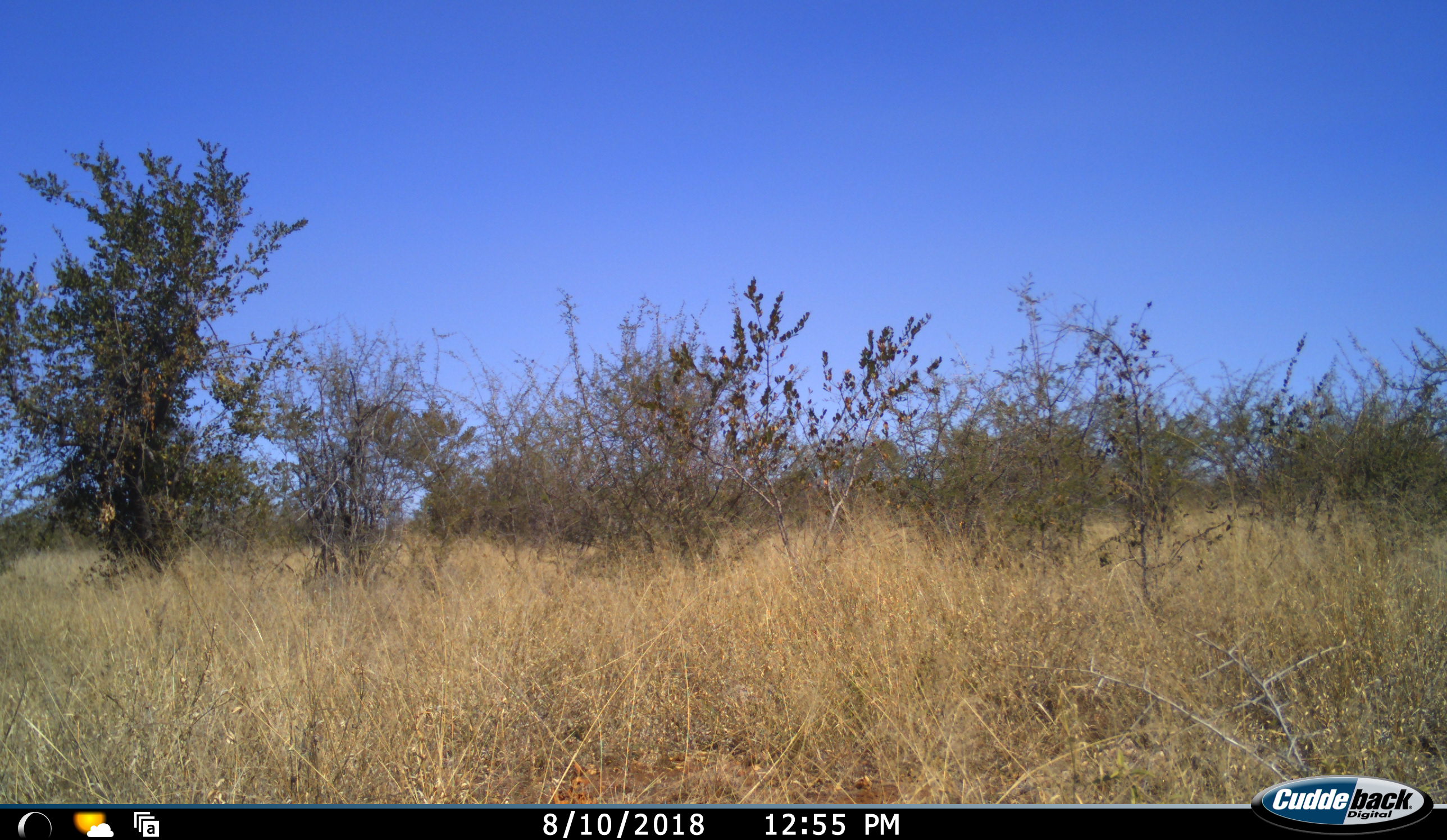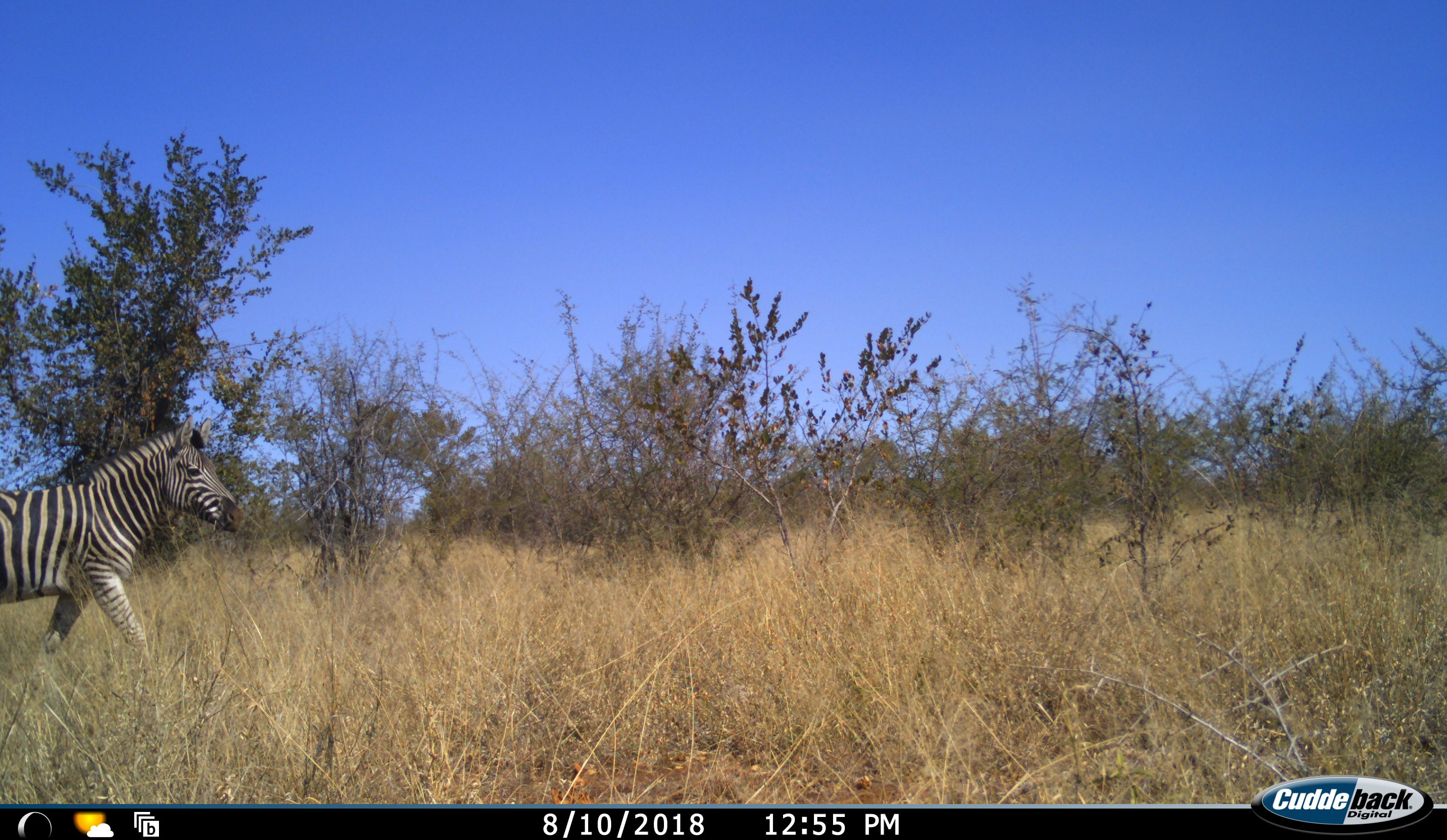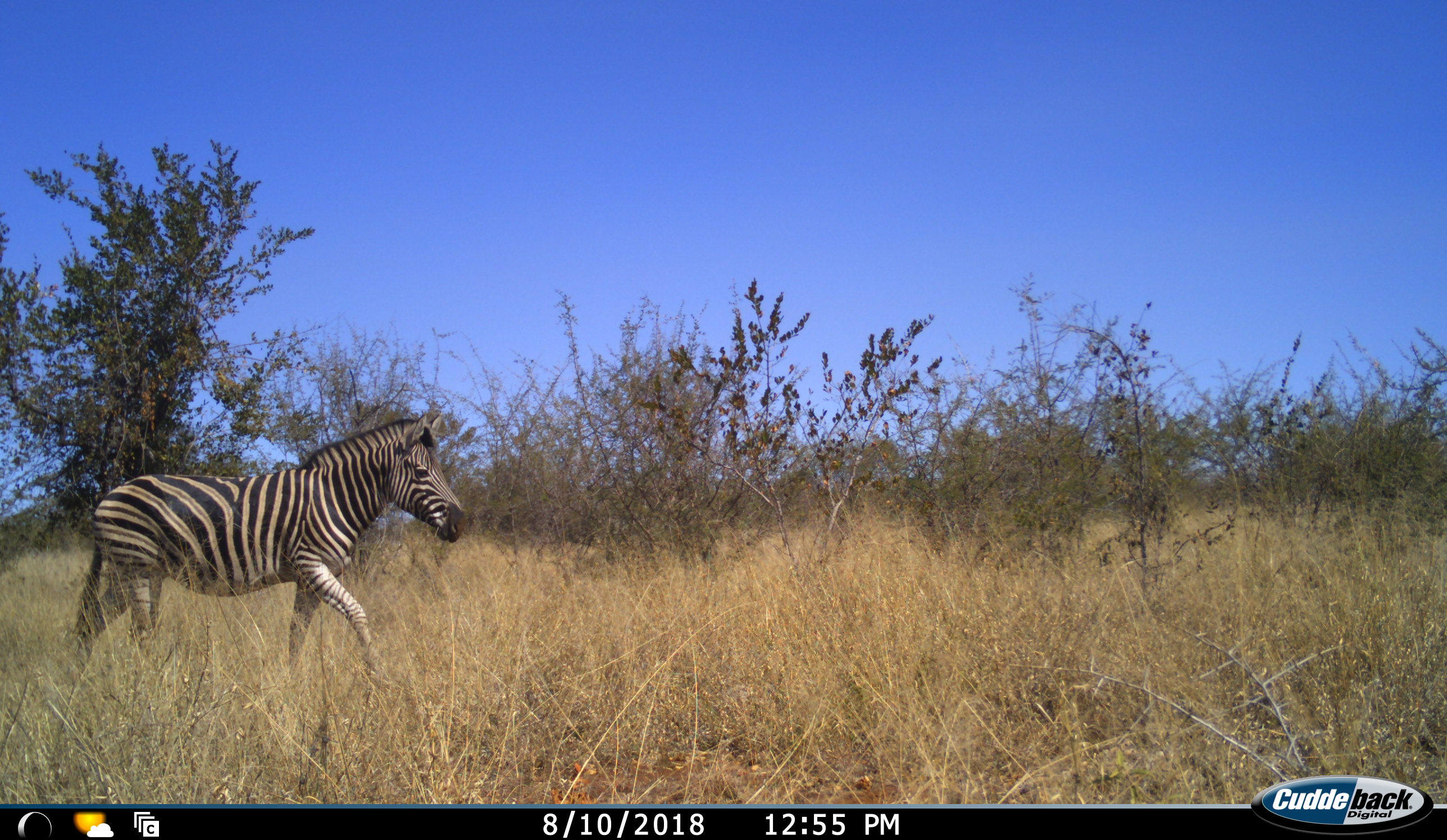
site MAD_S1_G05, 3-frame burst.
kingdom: Animalia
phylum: Chordata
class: Mammalia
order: Perissodactyla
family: Equidae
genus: Equus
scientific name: Equus quagga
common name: plains zebra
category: zebraplains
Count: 1.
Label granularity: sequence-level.